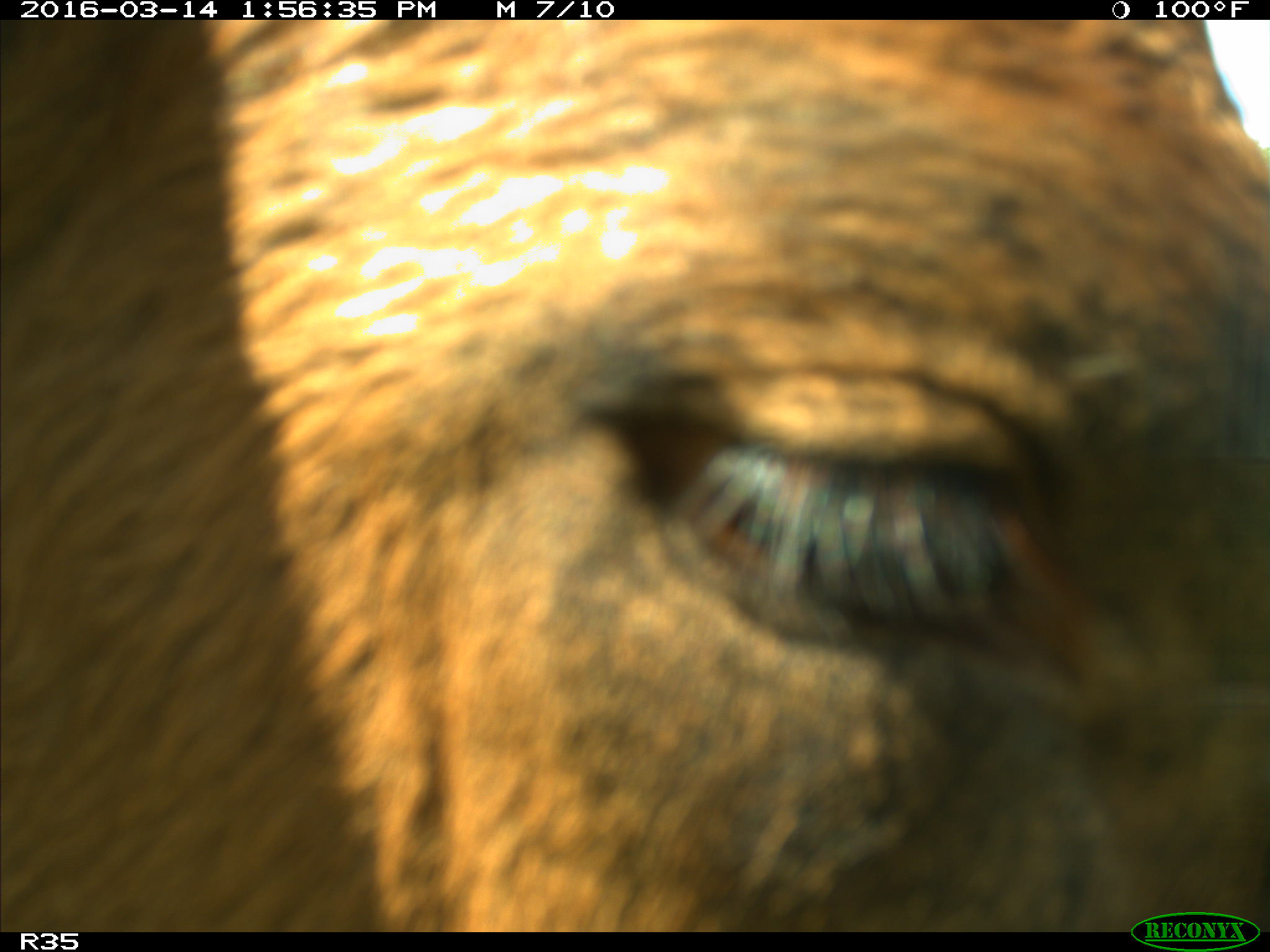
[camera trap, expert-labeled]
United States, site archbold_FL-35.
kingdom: Animalia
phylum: Chordata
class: Mammalia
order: Artiodactyla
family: Bovidae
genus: Bos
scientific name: Bos taurus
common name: domestic cow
Bos taurus (domestic cow).